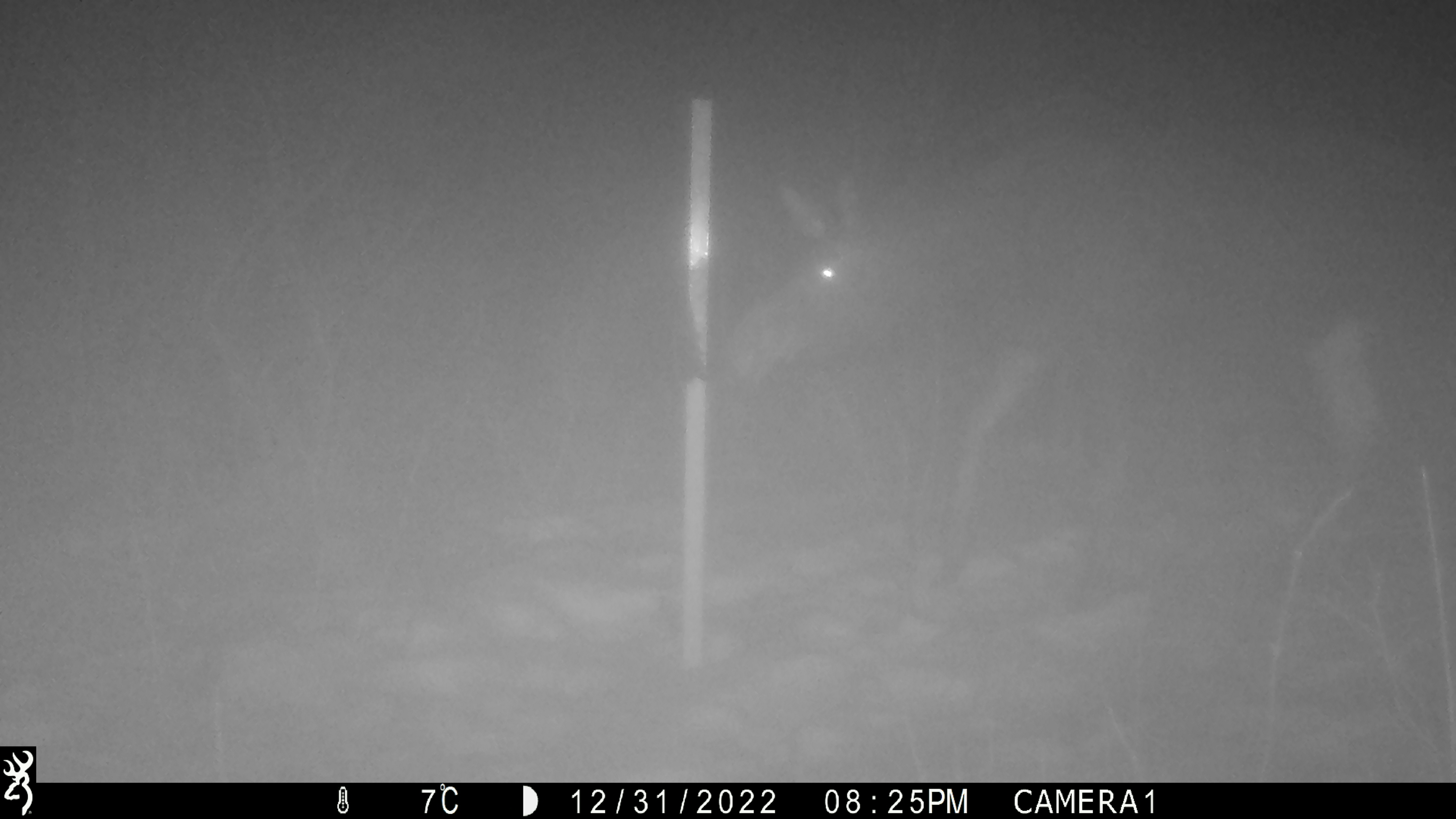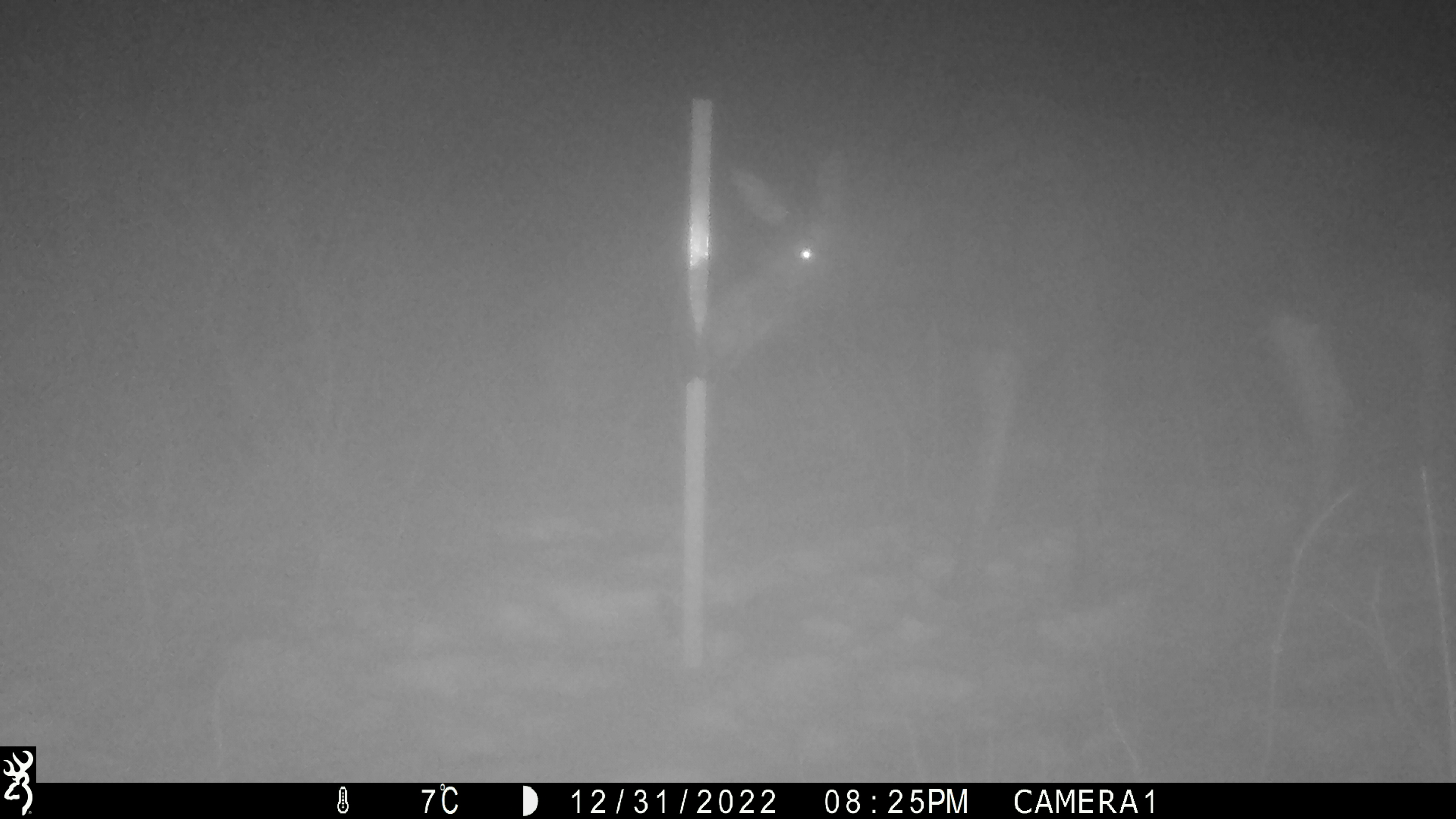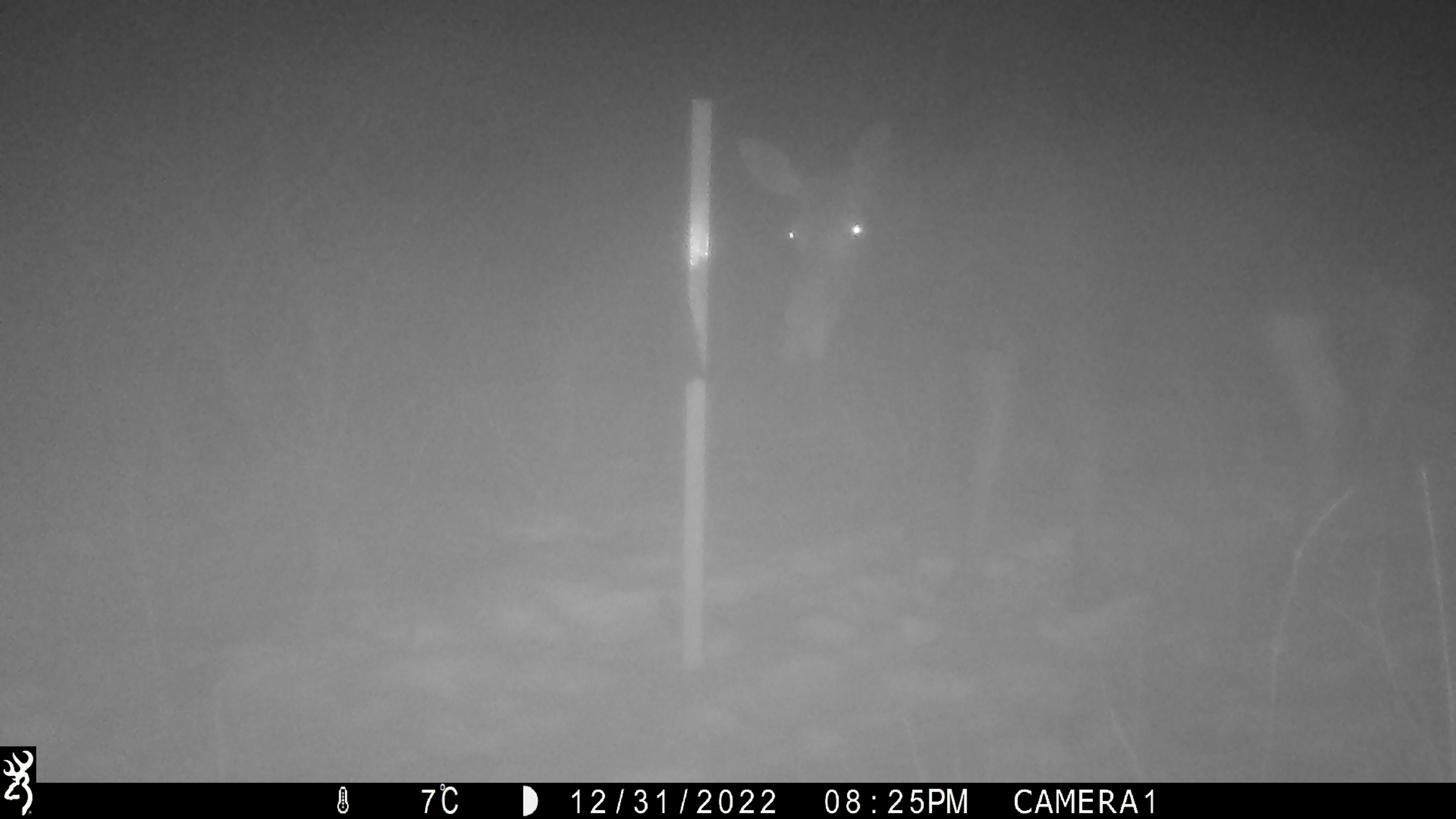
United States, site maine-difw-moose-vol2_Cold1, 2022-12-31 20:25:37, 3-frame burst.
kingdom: Animalia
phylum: Chordata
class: Mammalia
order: Artiodactyla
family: Cervidae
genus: Alces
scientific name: Alces alces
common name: moose